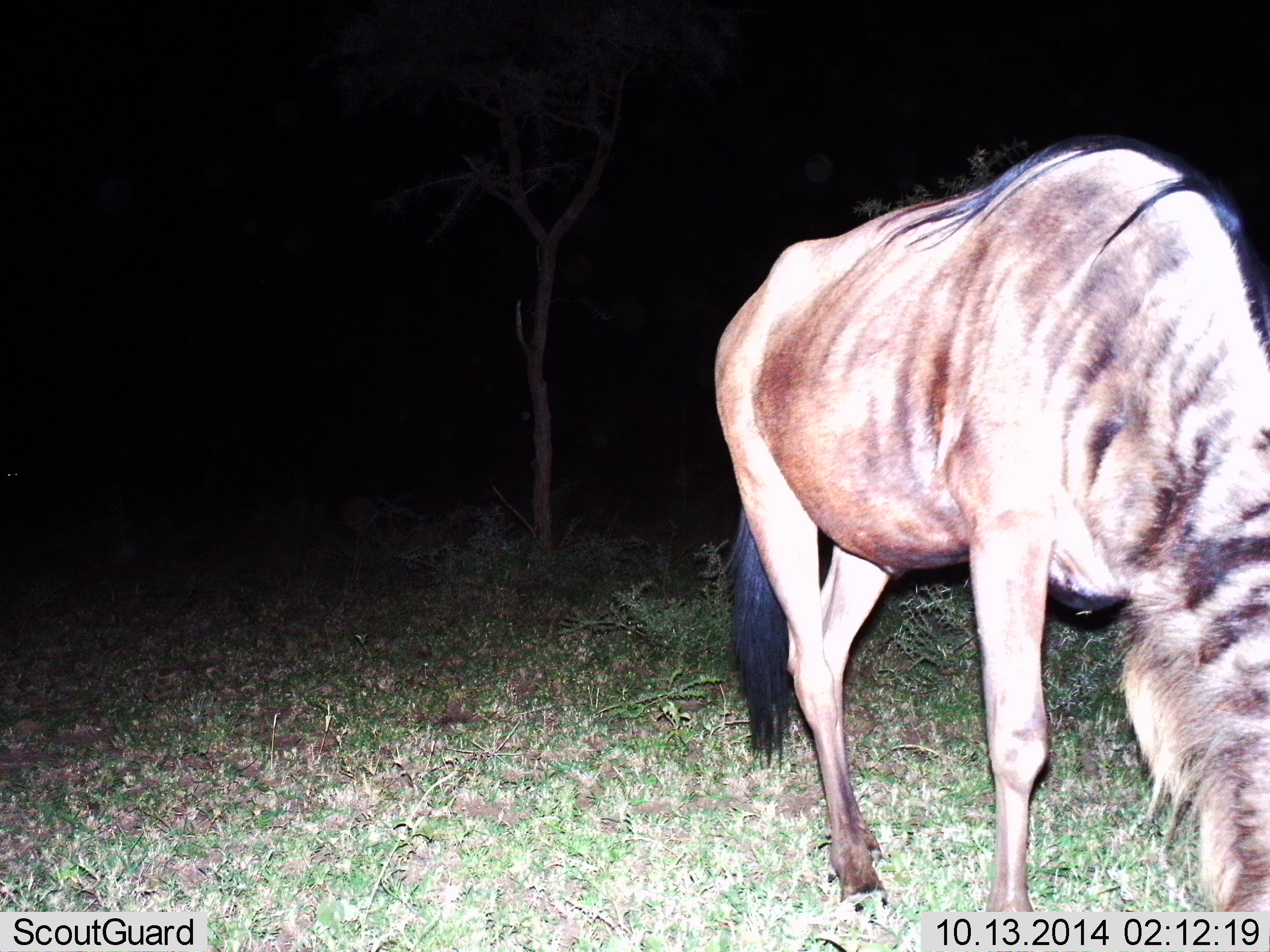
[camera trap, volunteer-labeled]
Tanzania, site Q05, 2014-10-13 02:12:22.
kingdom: Animalia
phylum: Chordata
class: Mammalia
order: Artiodactyla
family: Bovidae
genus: Connochaetes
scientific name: Connochaetes taurinus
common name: blue wildebeest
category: wildebeest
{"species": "wildebeest (blue wildebeest) (Connochaetes taurinus)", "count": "1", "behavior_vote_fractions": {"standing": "40%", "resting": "0%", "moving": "0%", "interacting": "0%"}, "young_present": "0%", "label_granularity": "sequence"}